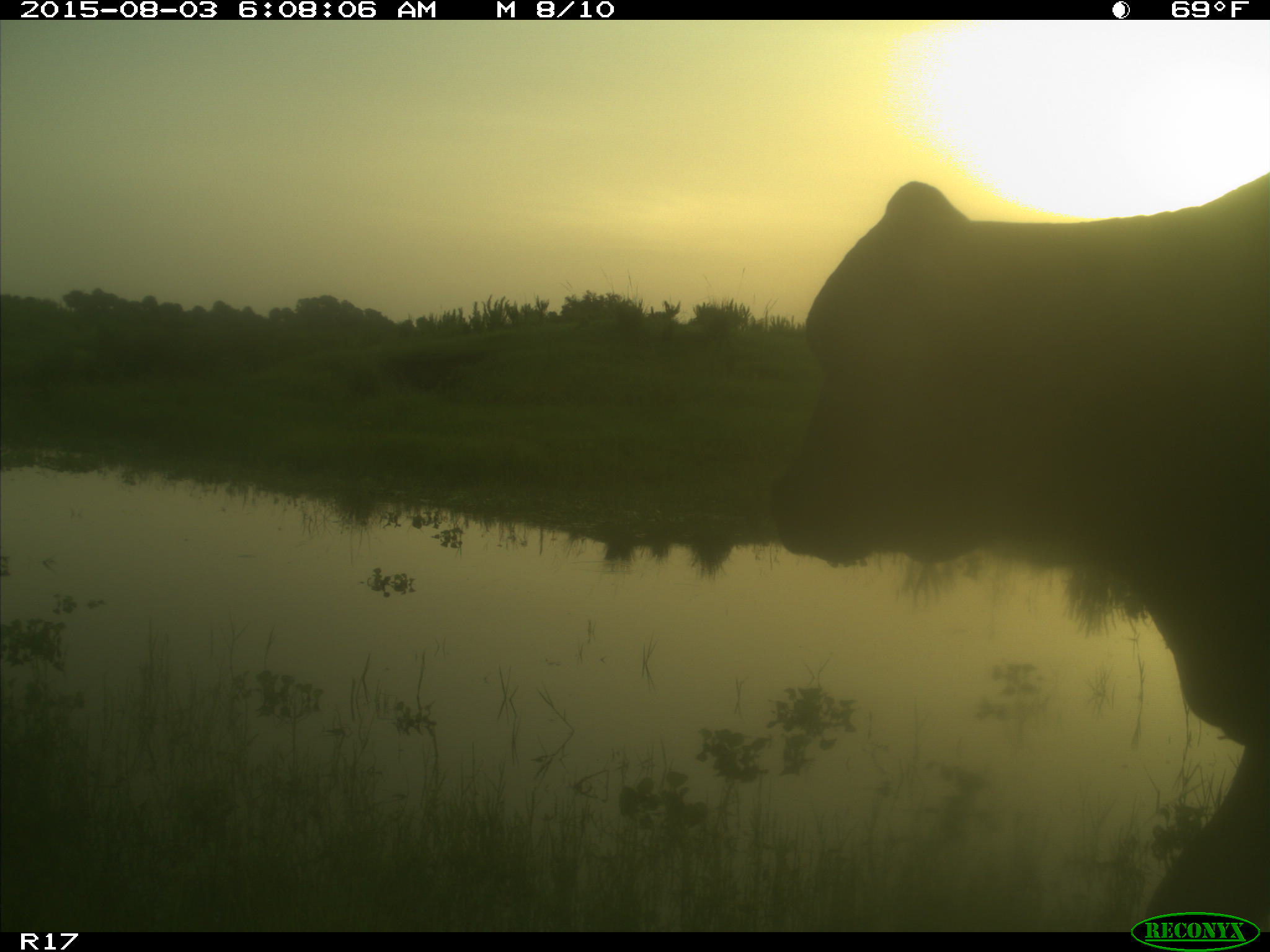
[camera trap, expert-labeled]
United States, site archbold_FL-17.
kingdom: Animalia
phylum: Chordata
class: Mammalia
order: Artiodactyla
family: Bovidae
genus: Bos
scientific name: Bos taurus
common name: domestic cow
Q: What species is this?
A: Bos taurus (domestic cow).